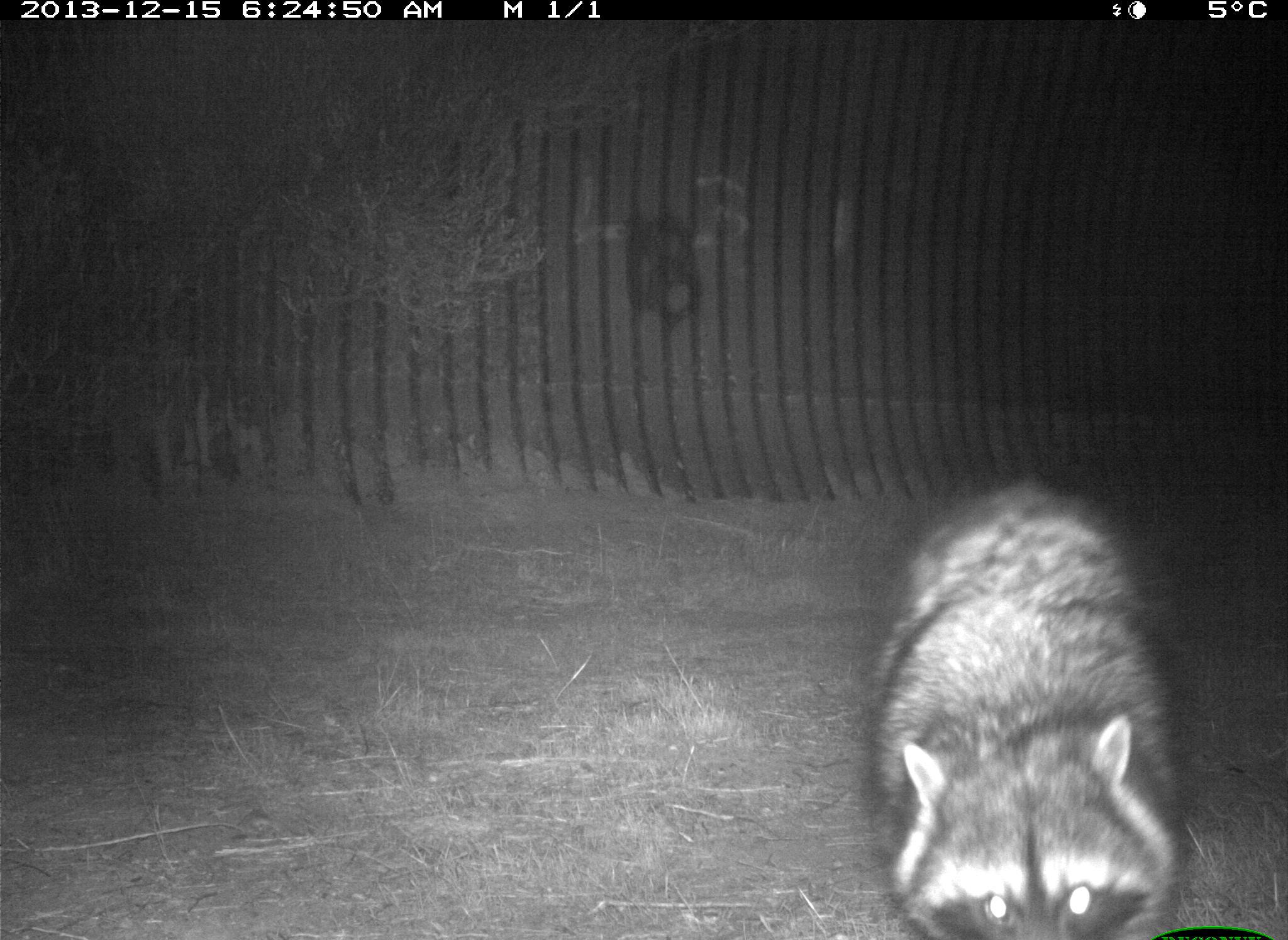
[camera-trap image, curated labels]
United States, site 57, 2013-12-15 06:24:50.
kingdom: Animalia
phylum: Chordata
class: Mammalia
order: Carnivora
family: Procyonidae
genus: Procyon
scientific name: Procyon lotor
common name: raccoon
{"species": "raccoon (Procyon lotor)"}